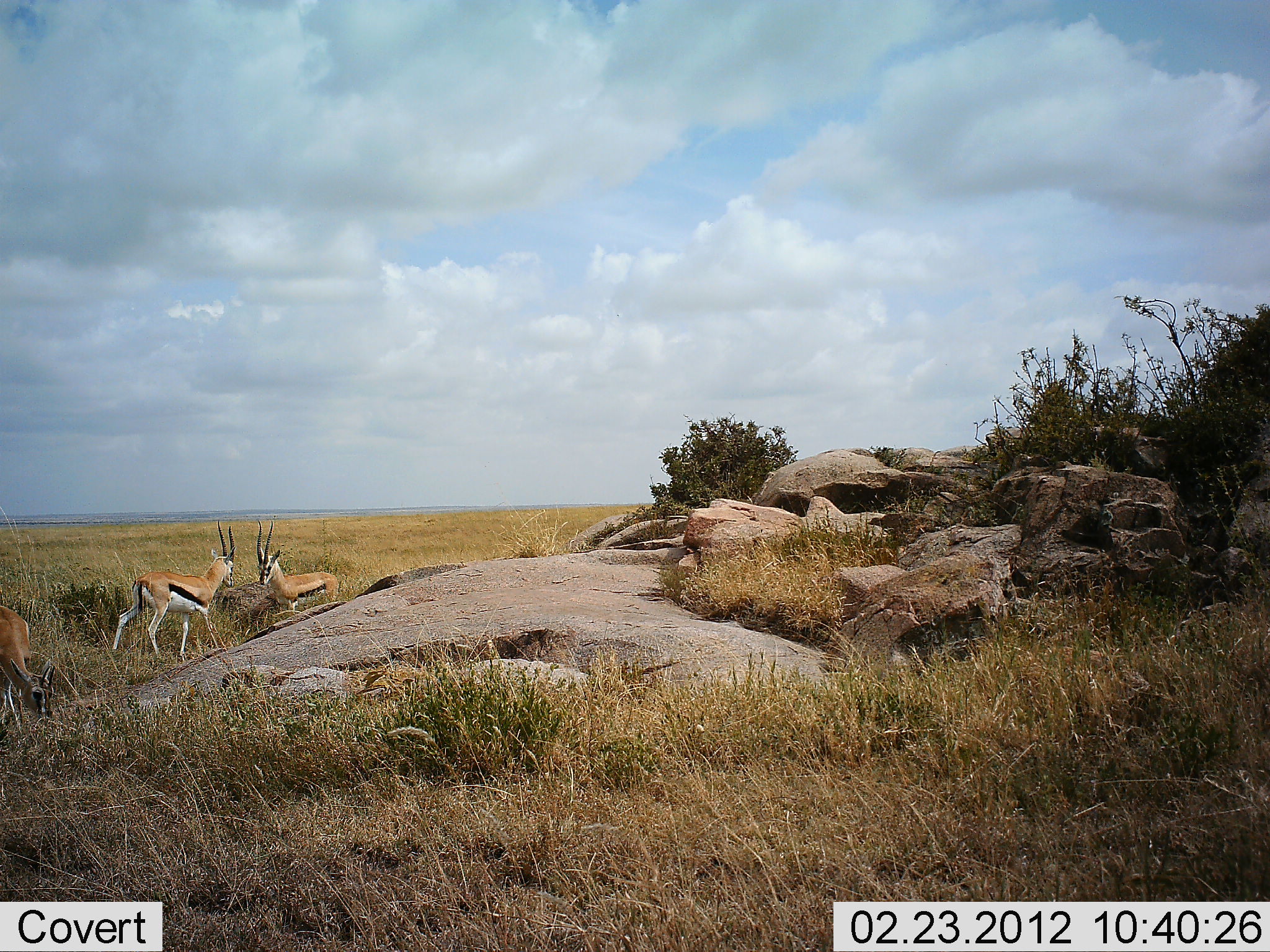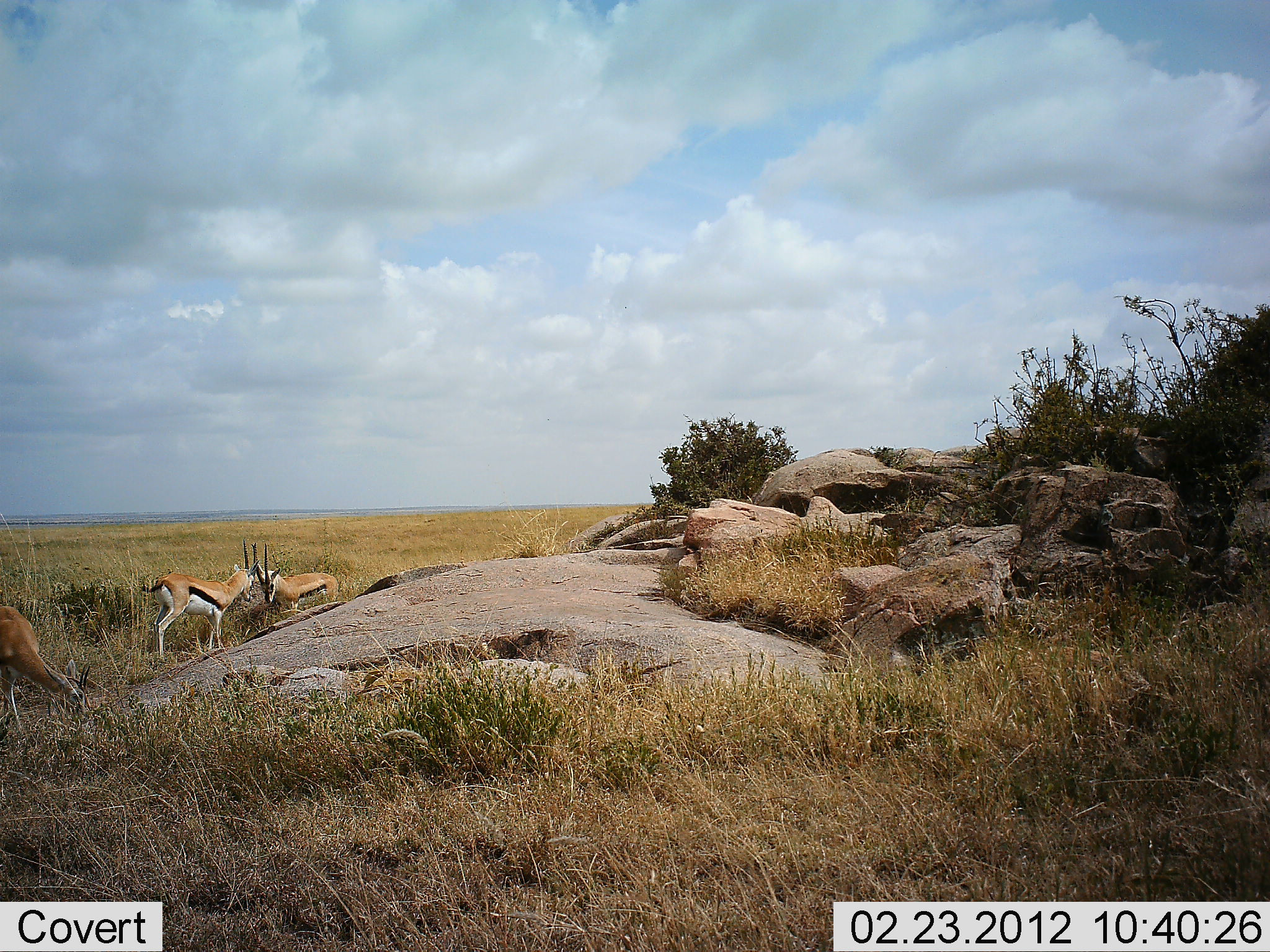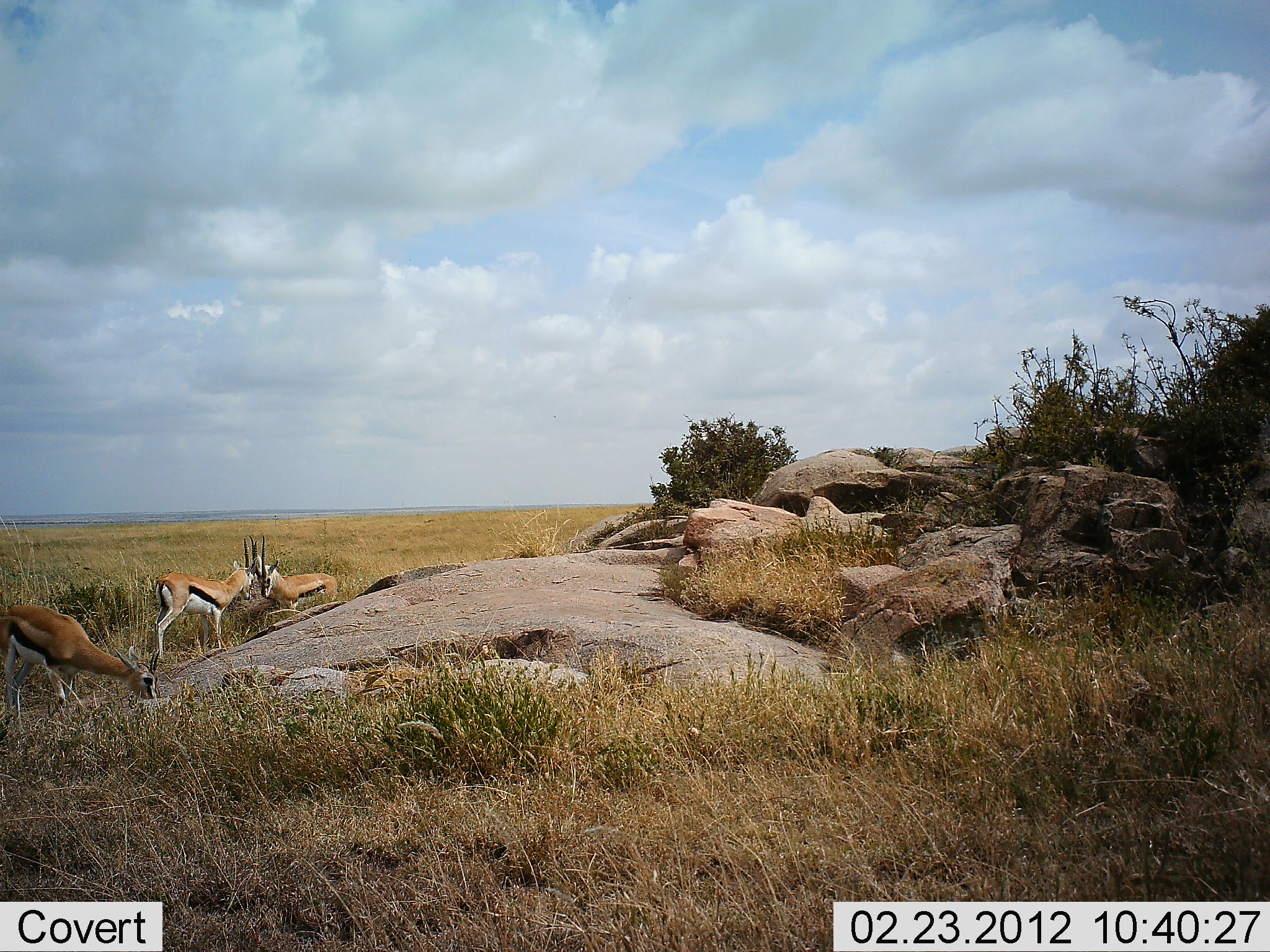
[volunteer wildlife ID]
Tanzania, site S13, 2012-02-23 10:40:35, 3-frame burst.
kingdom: Animalia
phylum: Chordata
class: Mammalia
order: Artiodactyla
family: Bovidae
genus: Eudorcas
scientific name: Eudorcas thomsonii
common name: thomson's gazelle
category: gazellethomsons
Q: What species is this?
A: Gazellethomsons (thomson's gazelle) (Eudorcas thomsonii).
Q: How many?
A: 3.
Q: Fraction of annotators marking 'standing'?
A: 48%.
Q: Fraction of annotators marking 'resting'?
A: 0%.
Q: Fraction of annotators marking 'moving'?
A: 16%.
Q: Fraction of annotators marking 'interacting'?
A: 56%.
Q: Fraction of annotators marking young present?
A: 0%.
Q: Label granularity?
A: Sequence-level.